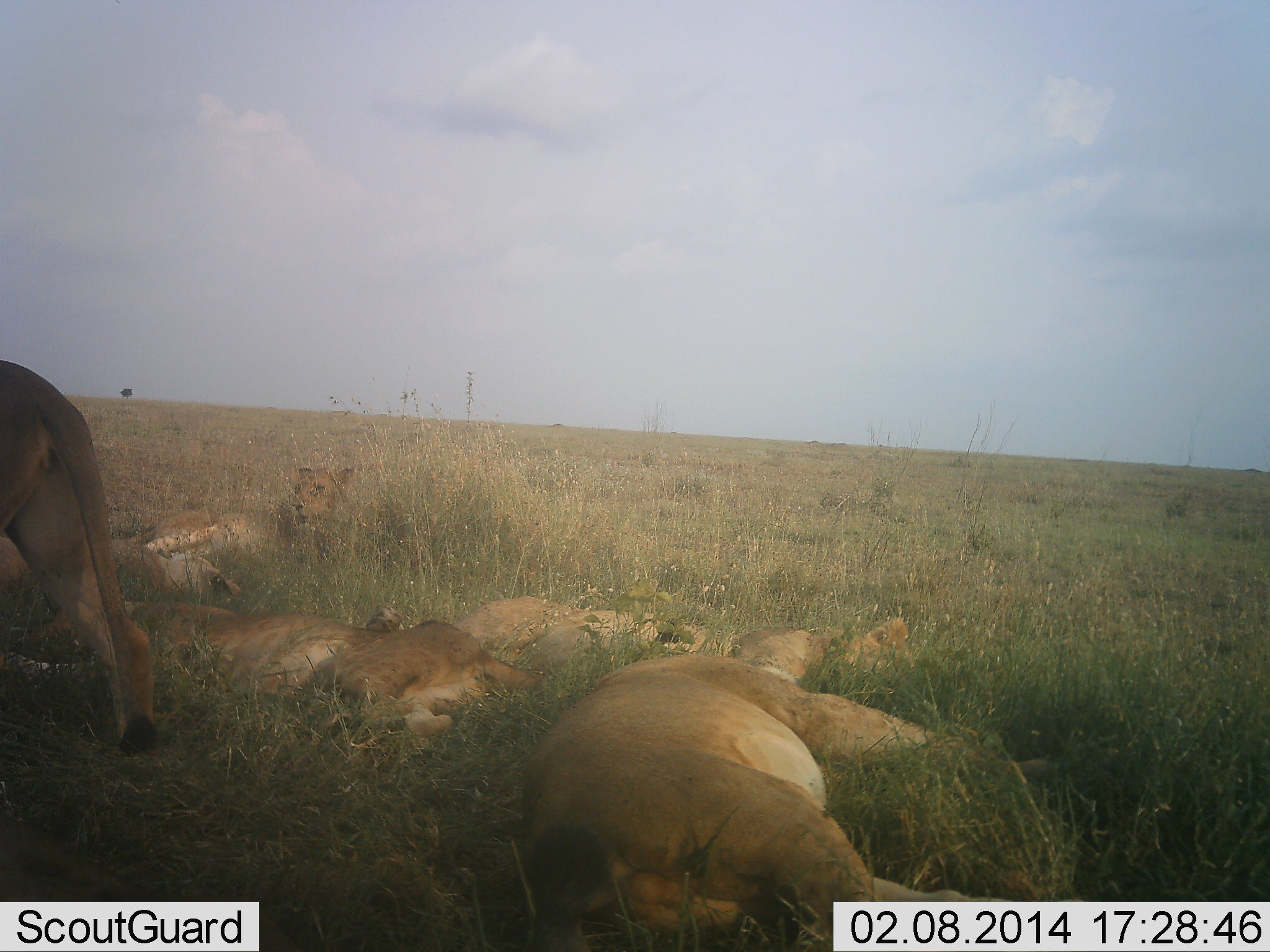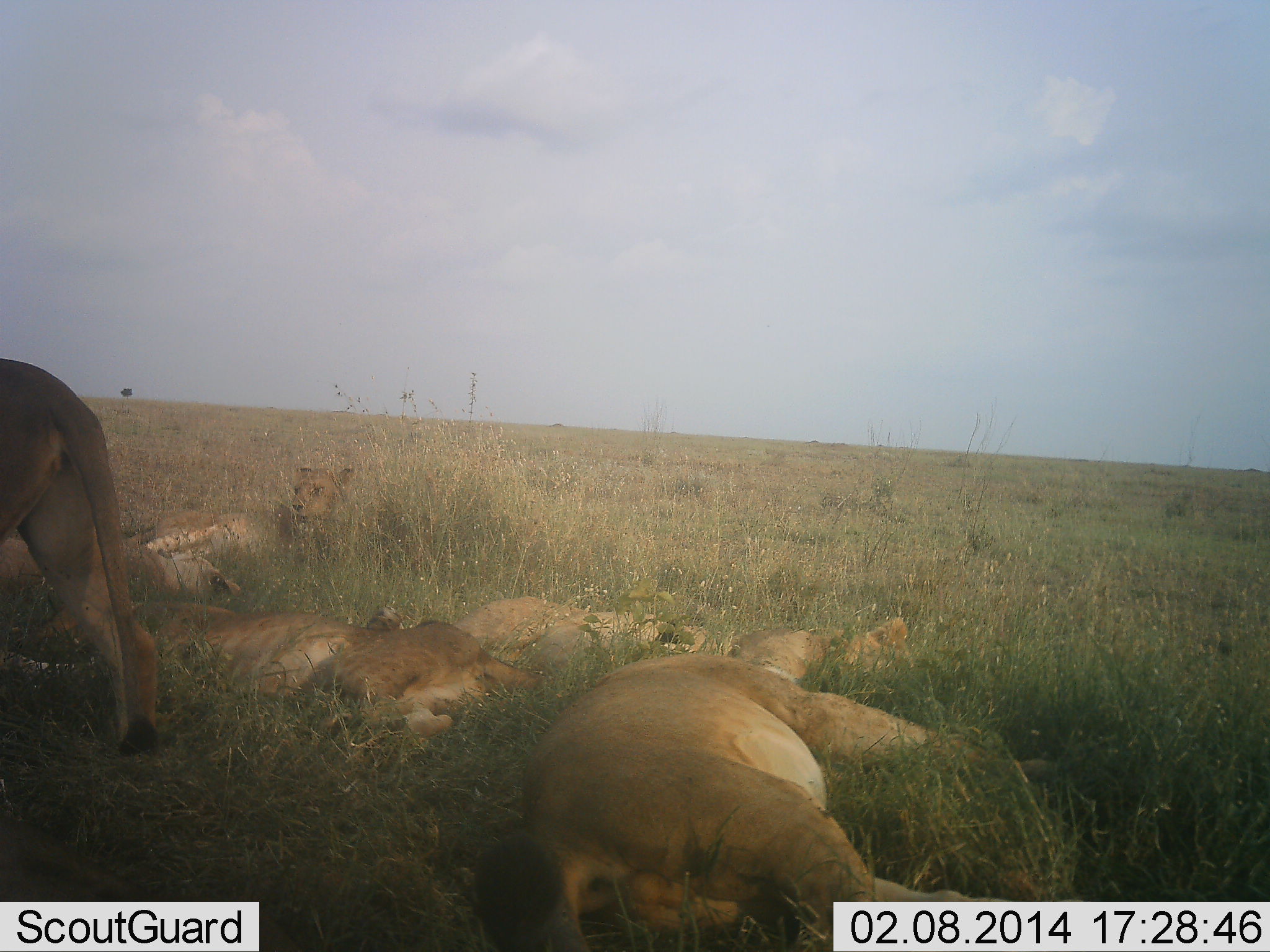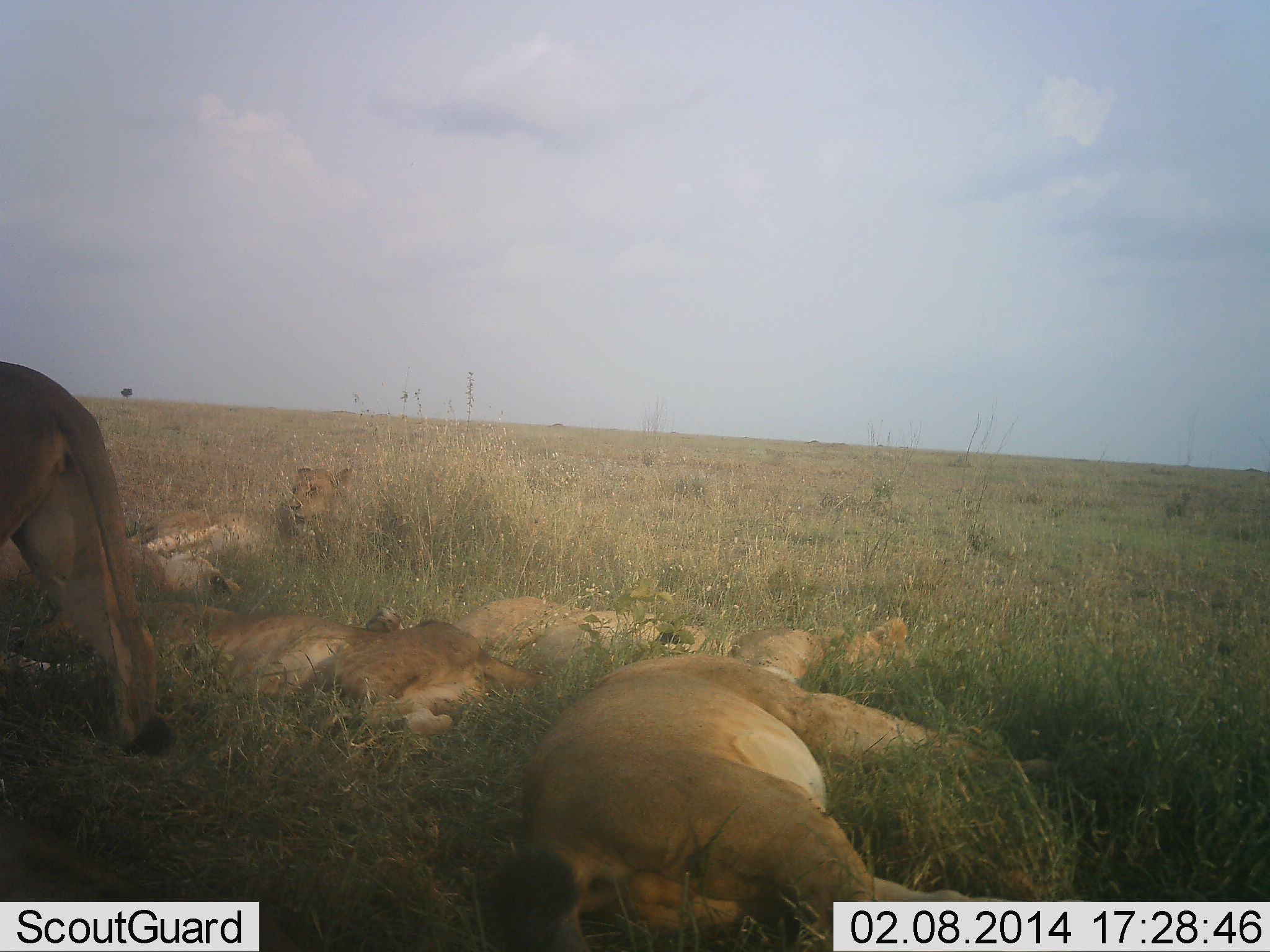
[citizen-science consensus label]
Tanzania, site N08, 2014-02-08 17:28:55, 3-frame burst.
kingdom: Animalia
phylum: Chordata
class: Mammalia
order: Carnivora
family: Felidae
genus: Panthera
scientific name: Panthera leo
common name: lion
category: lionfemale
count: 6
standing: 40%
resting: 100%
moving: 0%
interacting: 0%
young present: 10%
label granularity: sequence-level